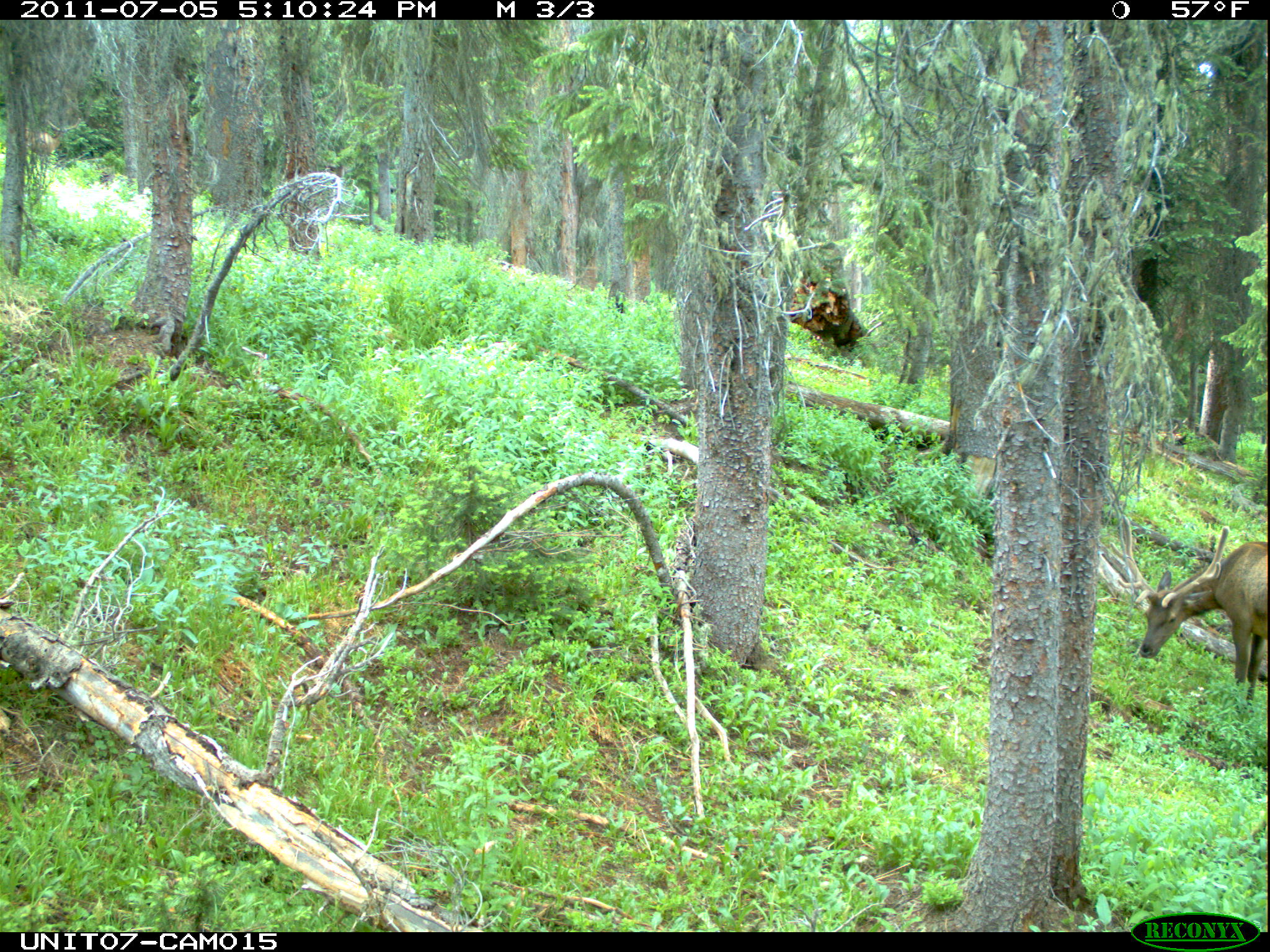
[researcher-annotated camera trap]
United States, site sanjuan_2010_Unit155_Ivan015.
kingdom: Animalia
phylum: Chordata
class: Mammalia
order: Artiodactyla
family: Cervidae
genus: Cervus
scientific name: Cervus elaphus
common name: red deer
Cervus elaphus (red deer).